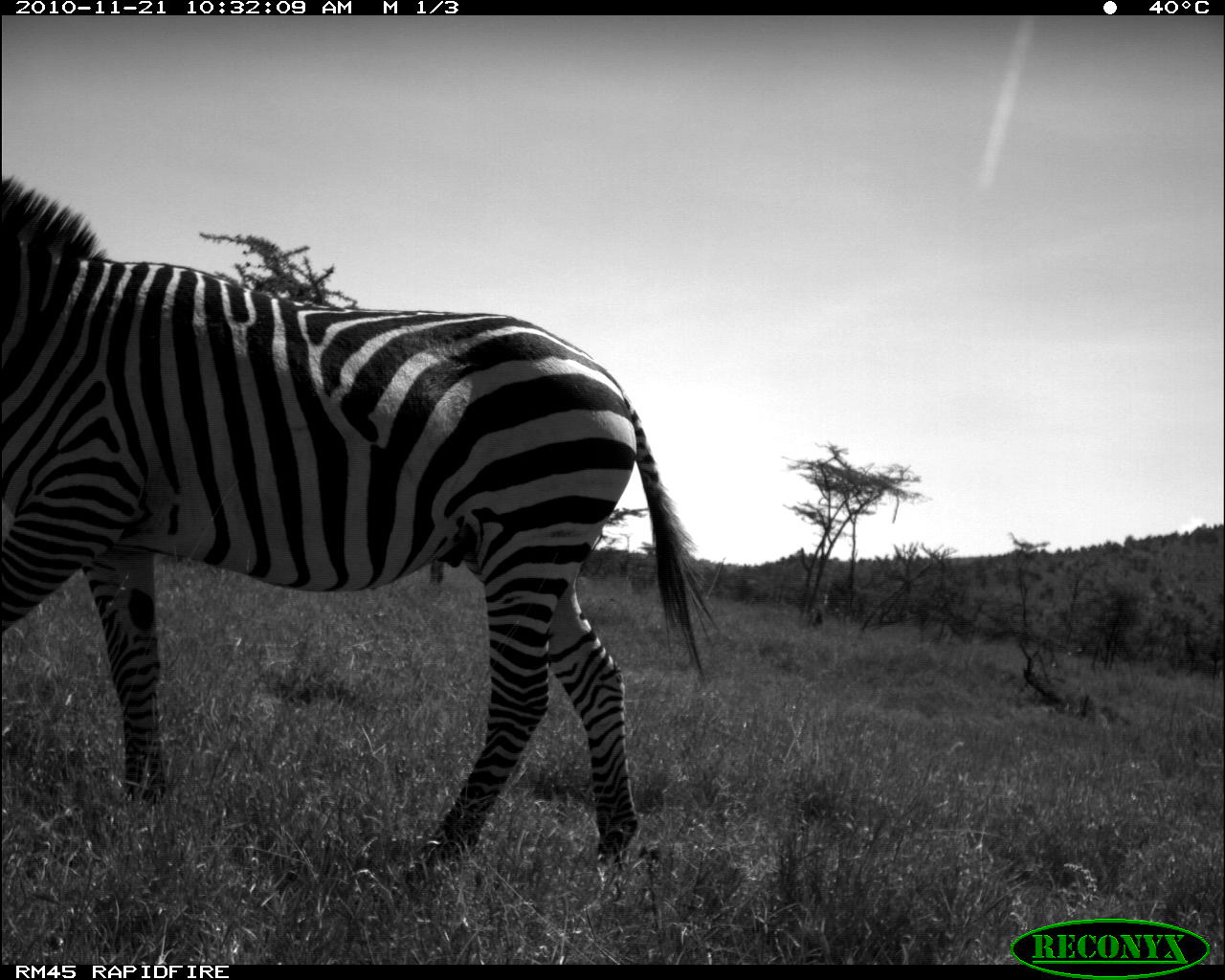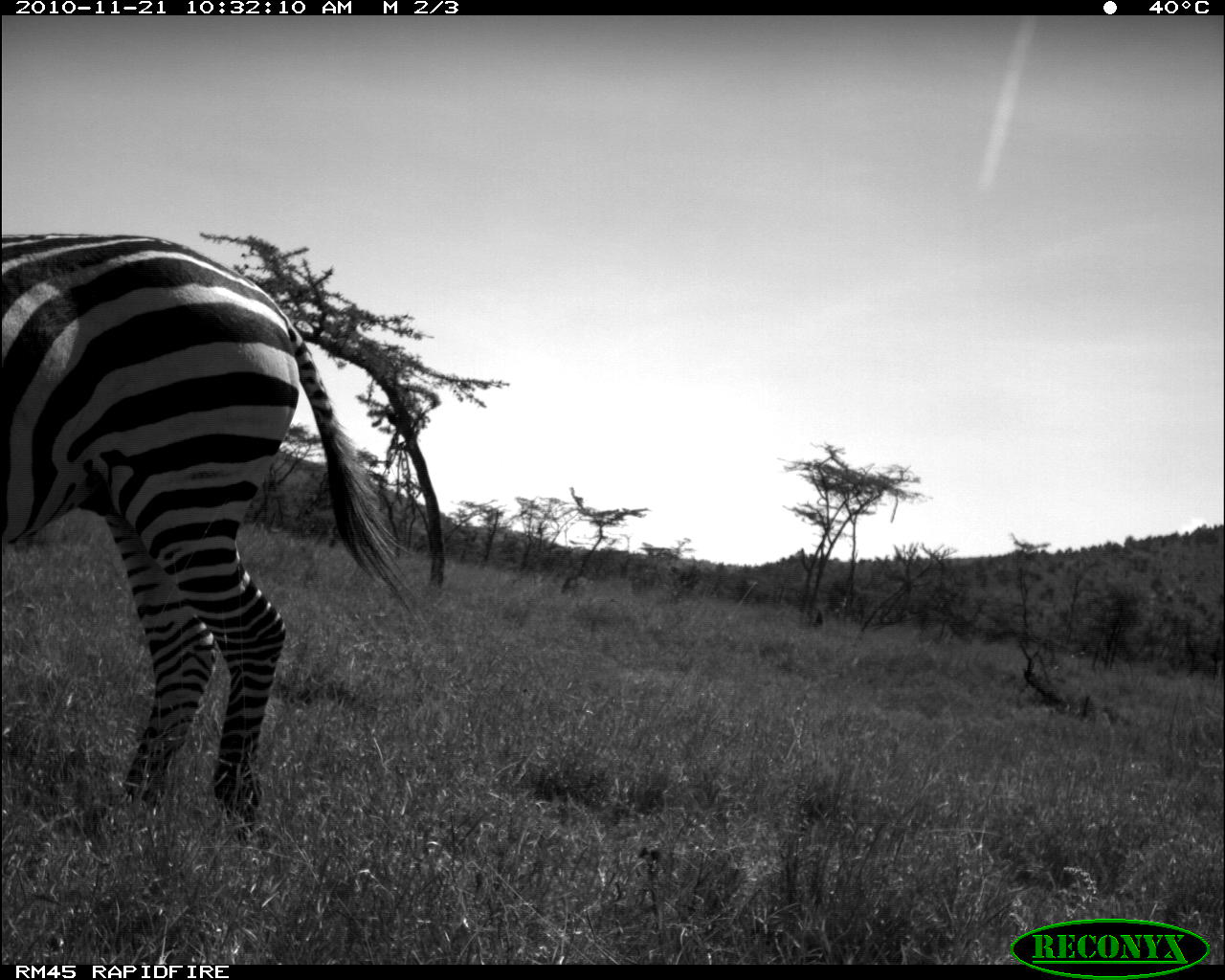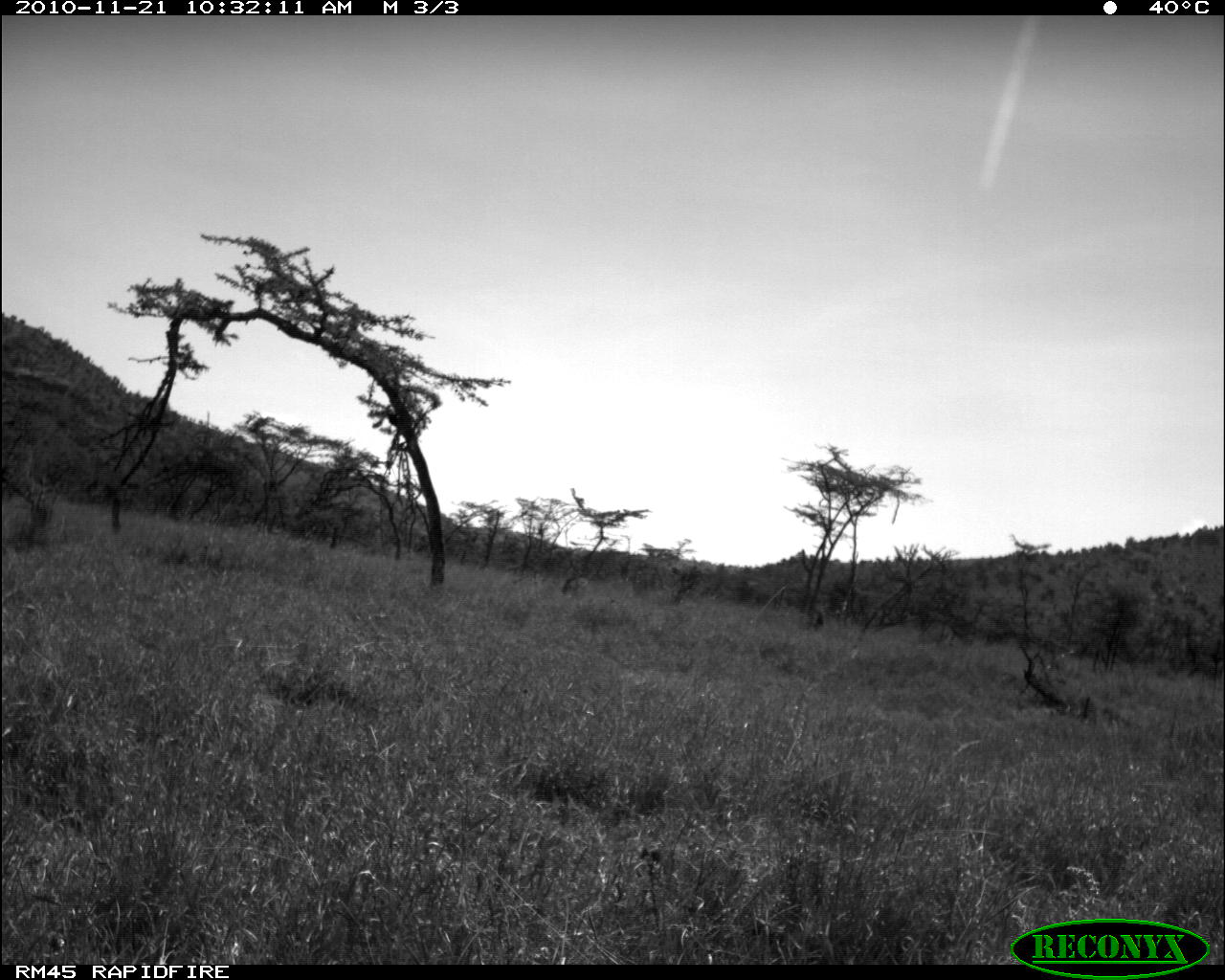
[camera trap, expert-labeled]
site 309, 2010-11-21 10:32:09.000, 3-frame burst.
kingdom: Animalia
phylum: Chordata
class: Mammalia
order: Perissodactyla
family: Equidae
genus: Equus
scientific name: Equus quagga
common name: plains zebra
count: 1